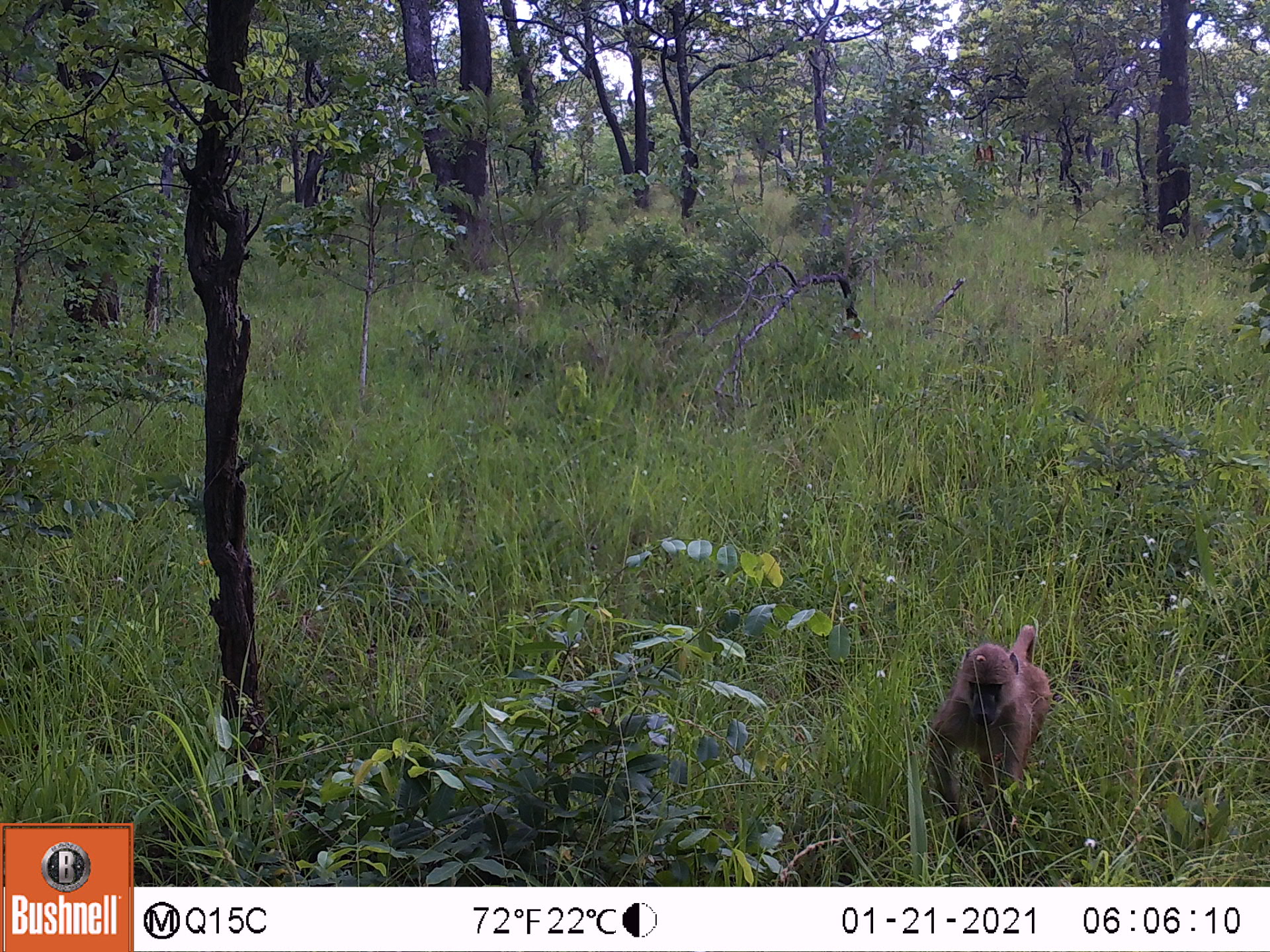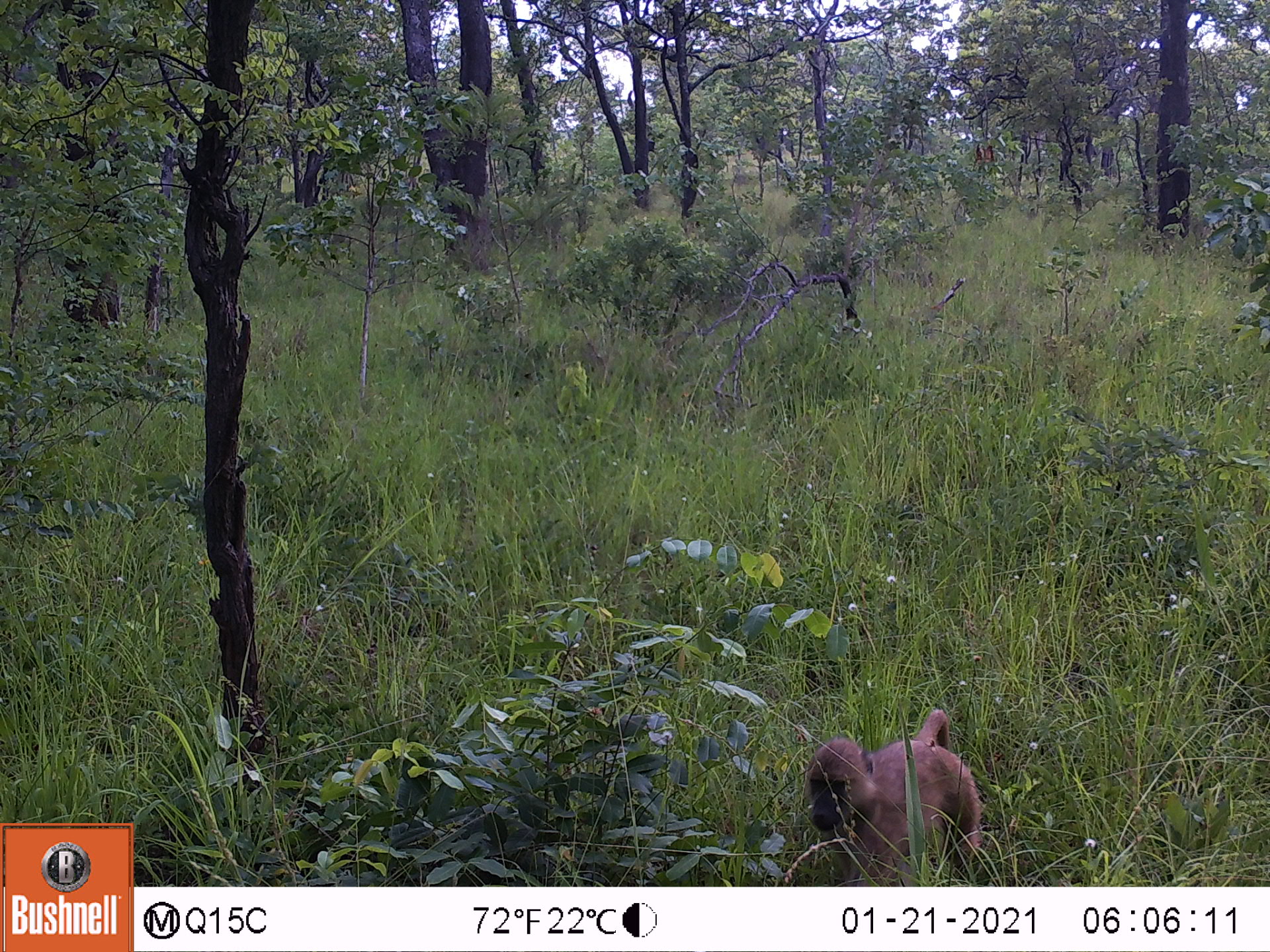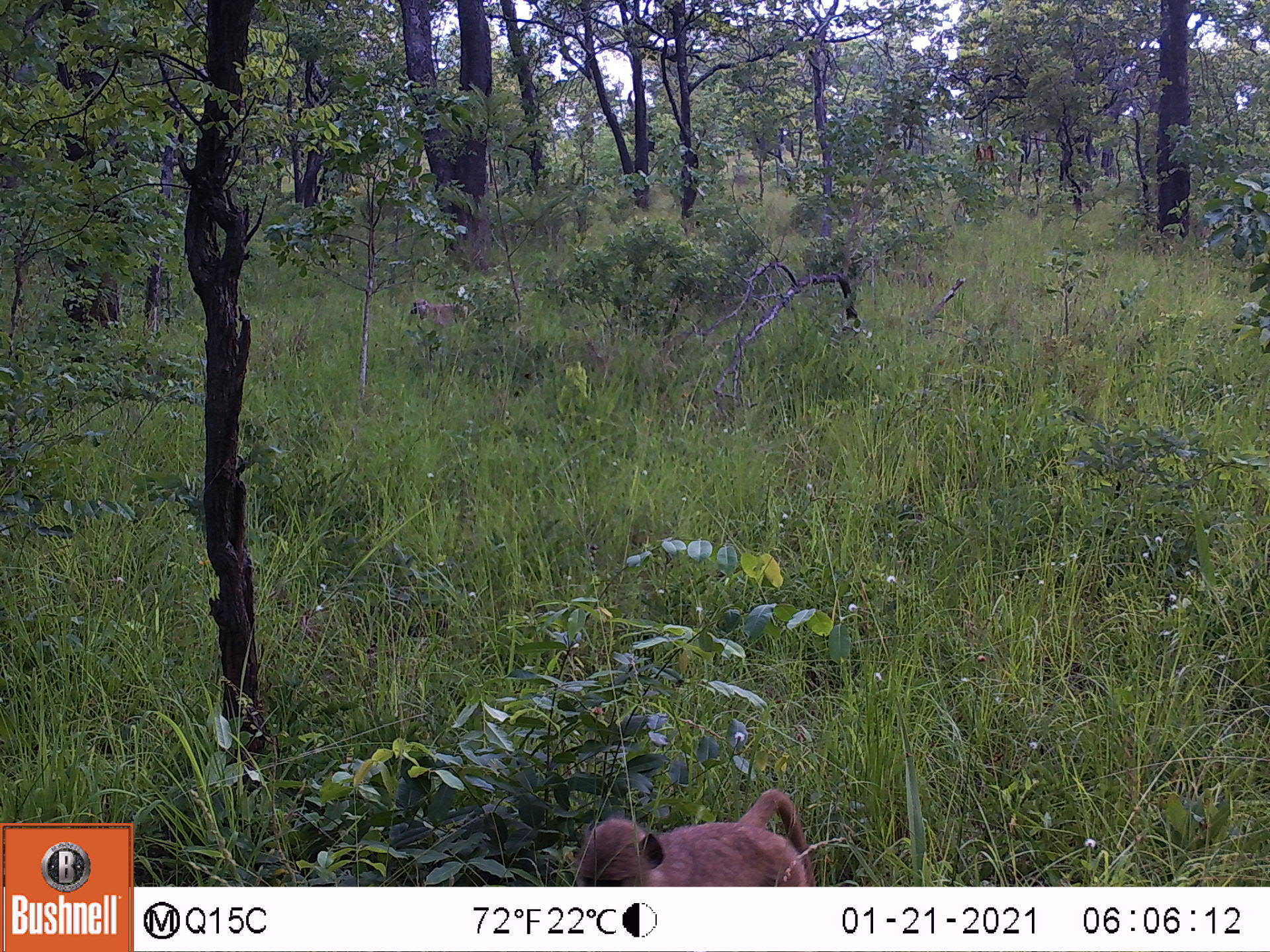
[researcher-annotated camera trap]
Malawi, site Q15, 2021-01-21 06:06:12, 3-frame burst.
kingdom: Animalia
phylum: Chordata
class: Mammalia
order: Primates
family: Cercopithecidae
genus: Papio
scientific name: Papio cynocephalus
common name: yellow baboon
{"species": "yellow baboon (Papio cynocephalus)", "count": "1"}